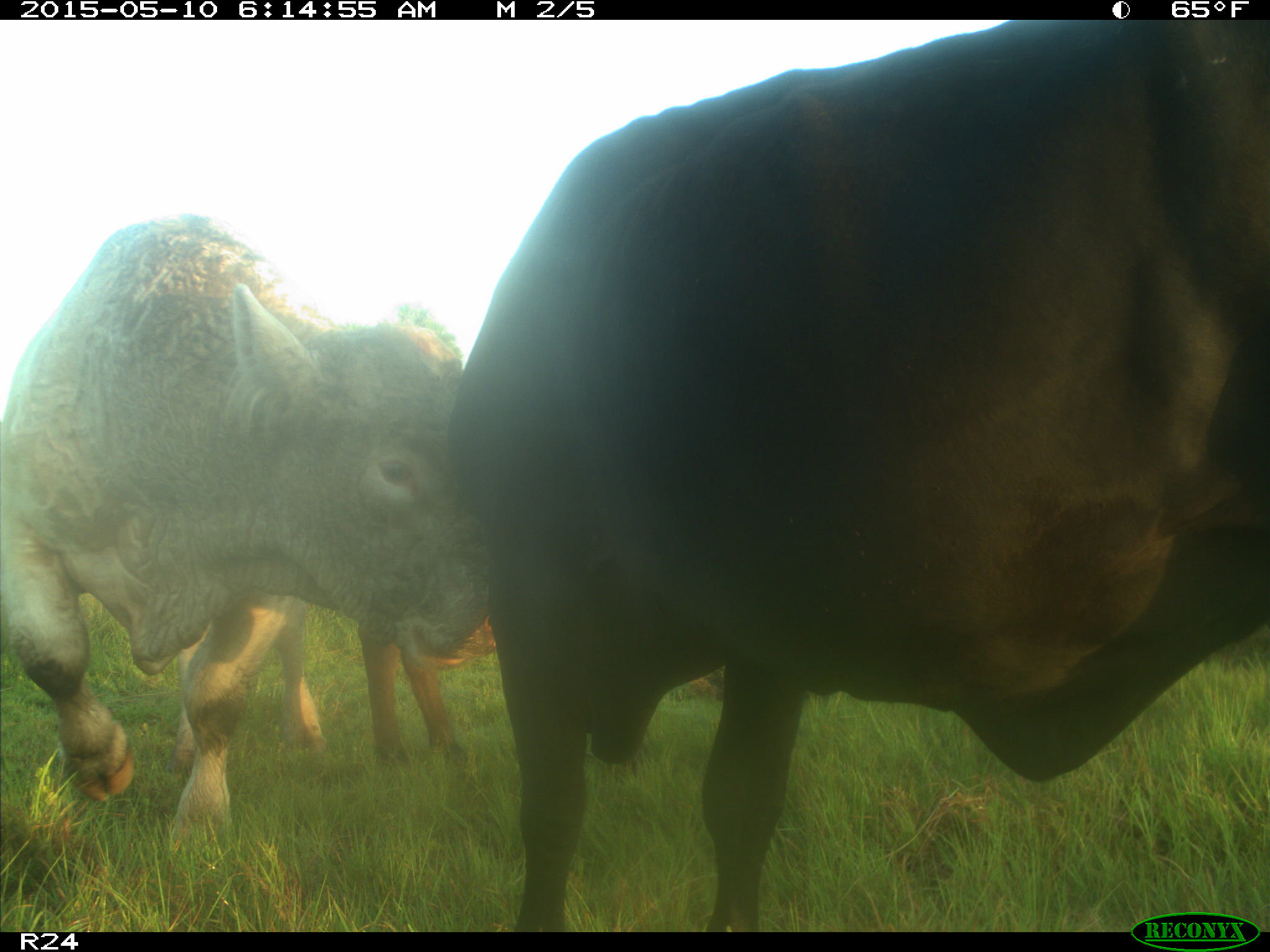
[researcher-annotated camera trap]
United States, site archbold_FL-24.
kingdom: Animalia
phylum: Chordata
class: Mammalia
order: Artiodactyla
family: Bovidae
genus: Bos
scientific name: Bos taurus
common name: domestic cow